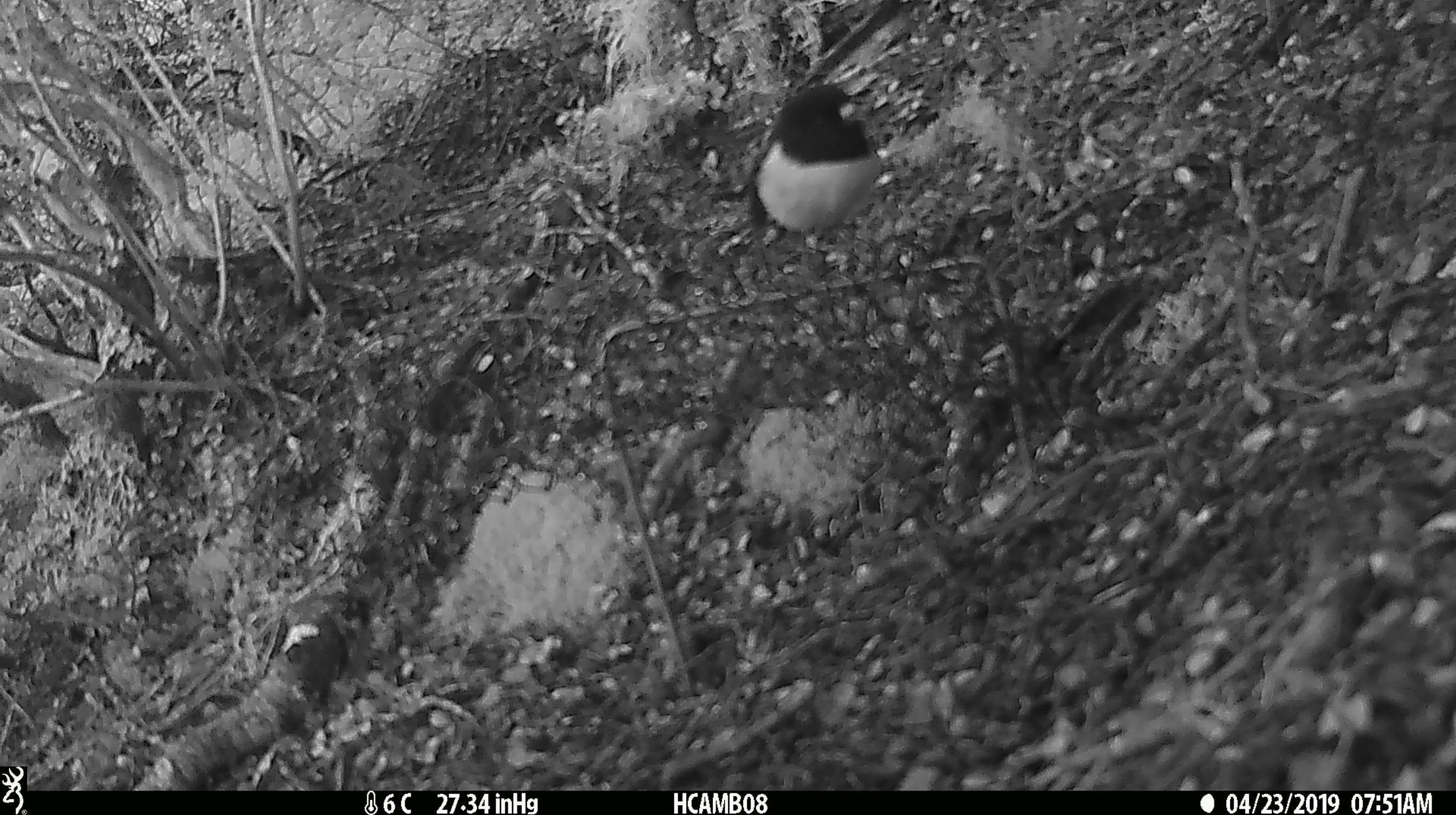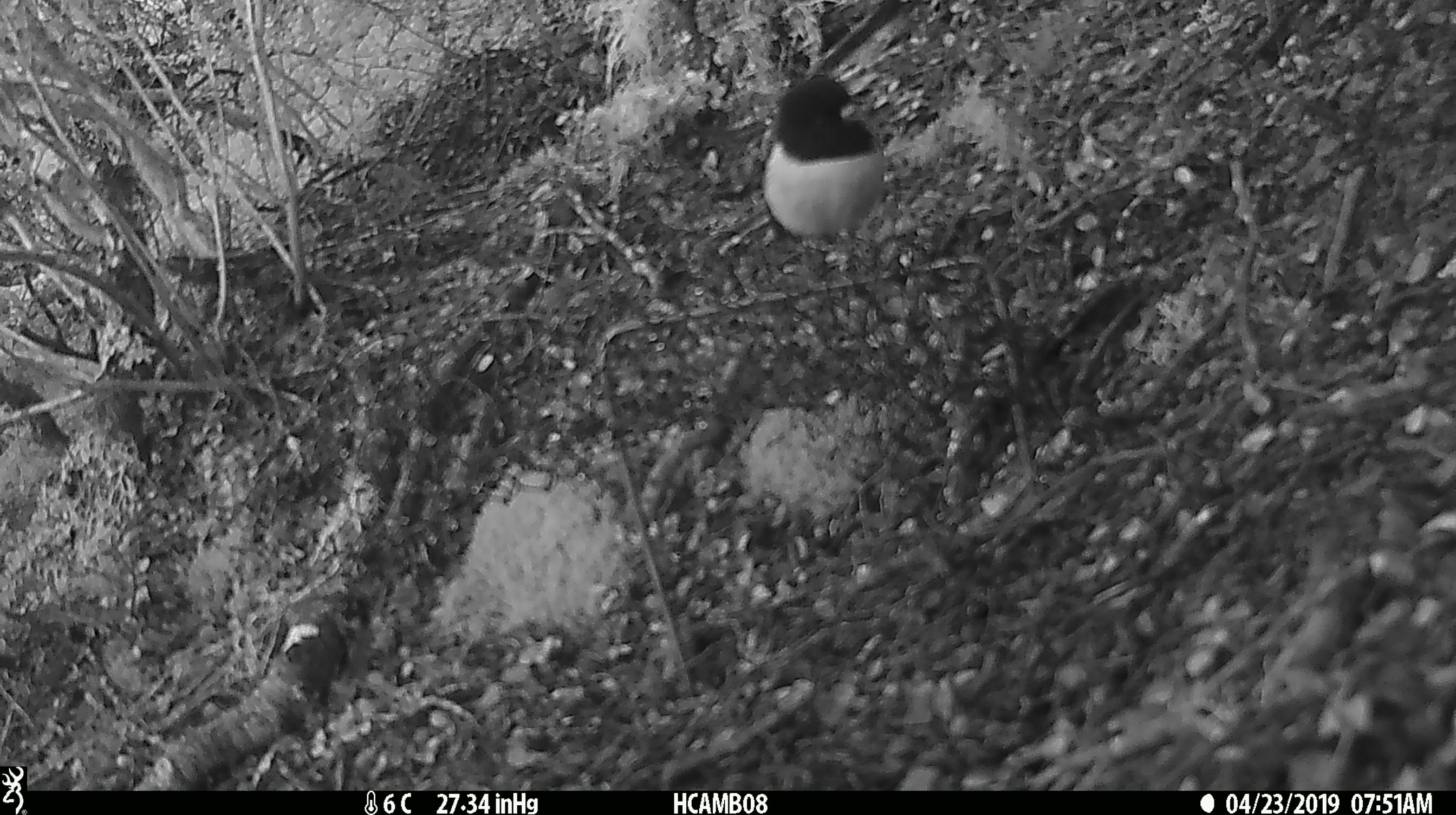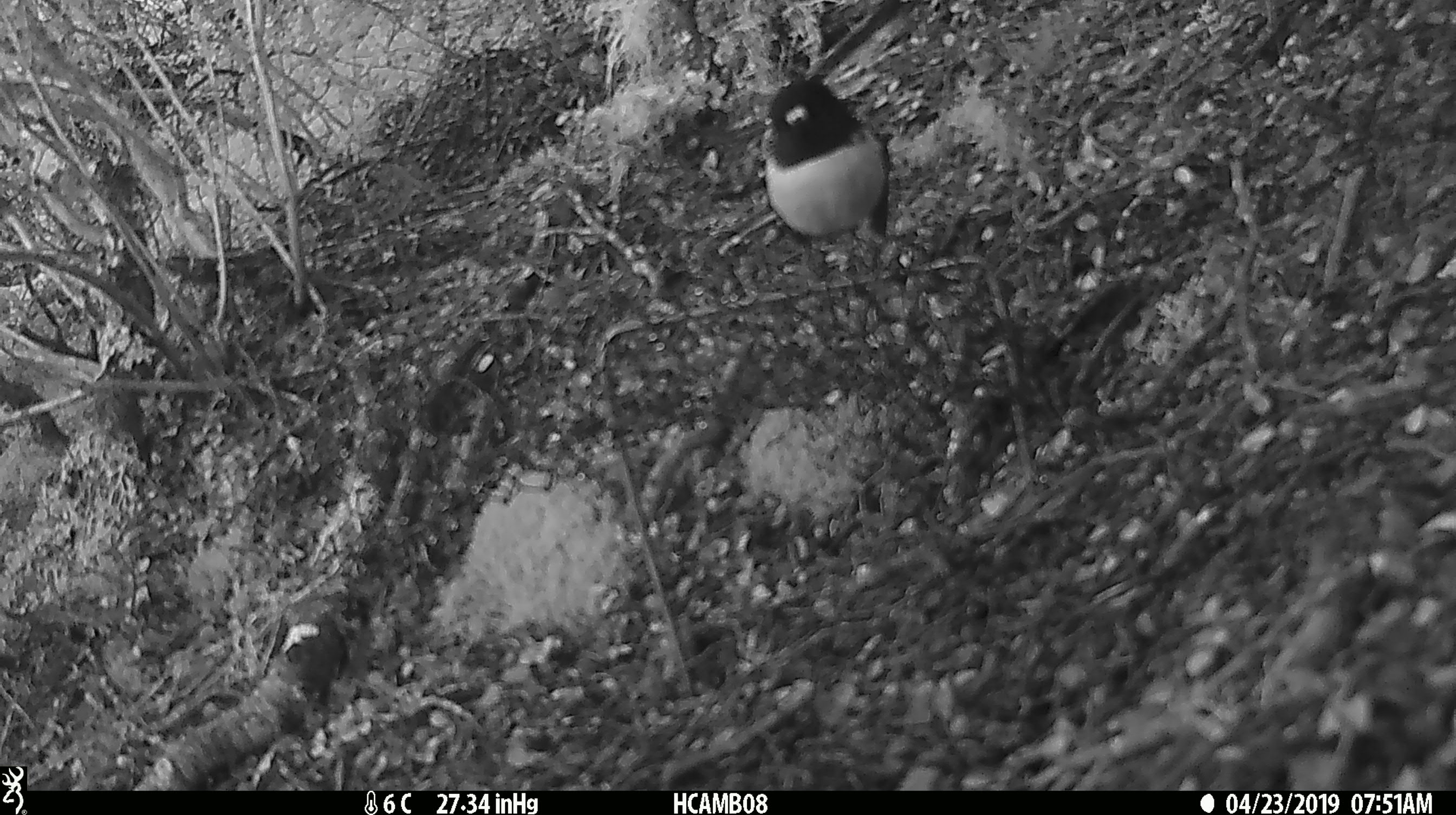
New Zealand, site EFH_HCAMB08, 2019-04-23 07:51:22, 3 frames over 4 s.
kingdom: Animalia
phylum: Chordata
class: Aves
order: Passeriformes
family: Petroicidae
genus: Petroica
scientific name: Petroica macrocephala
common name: tomtit